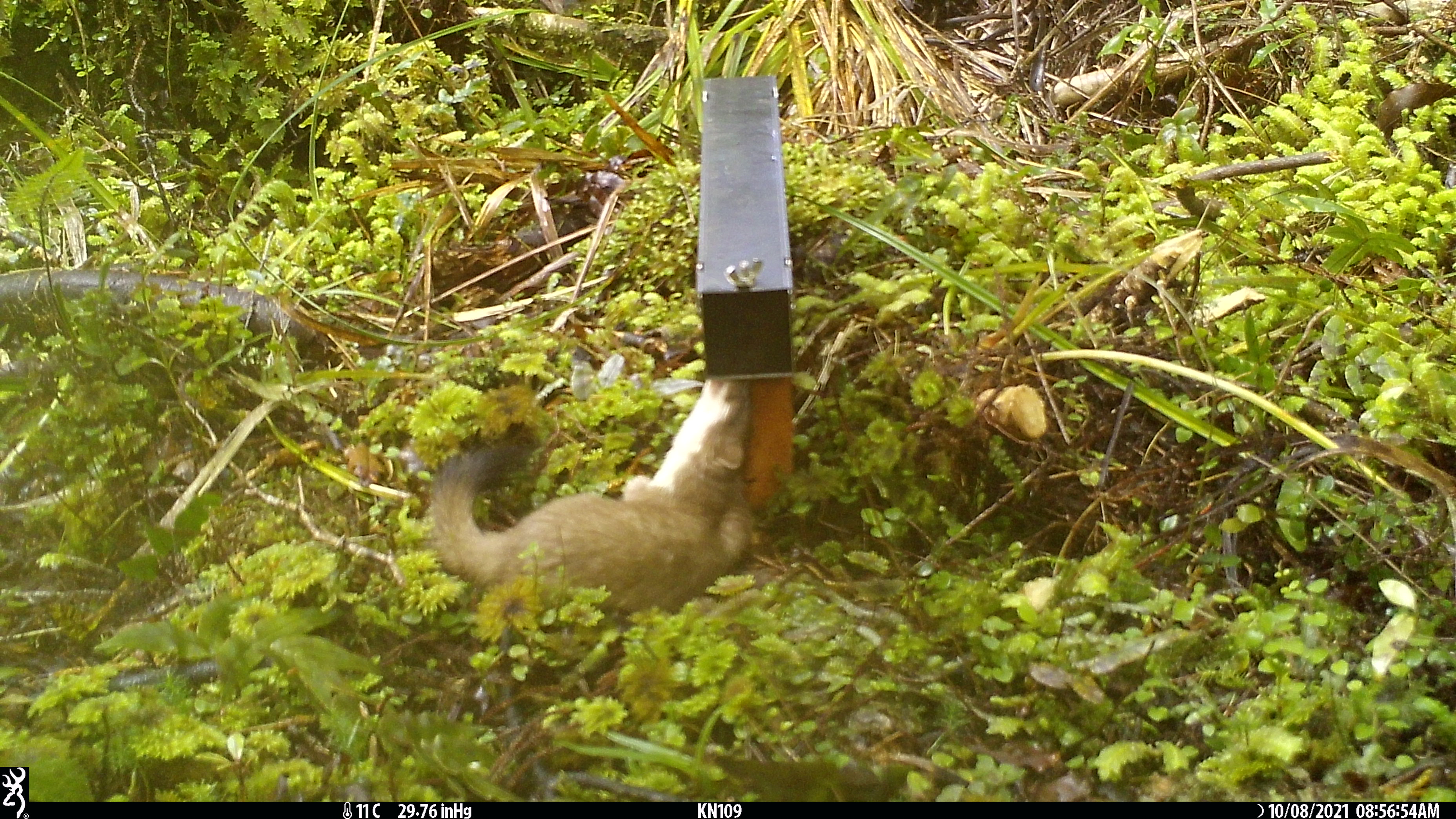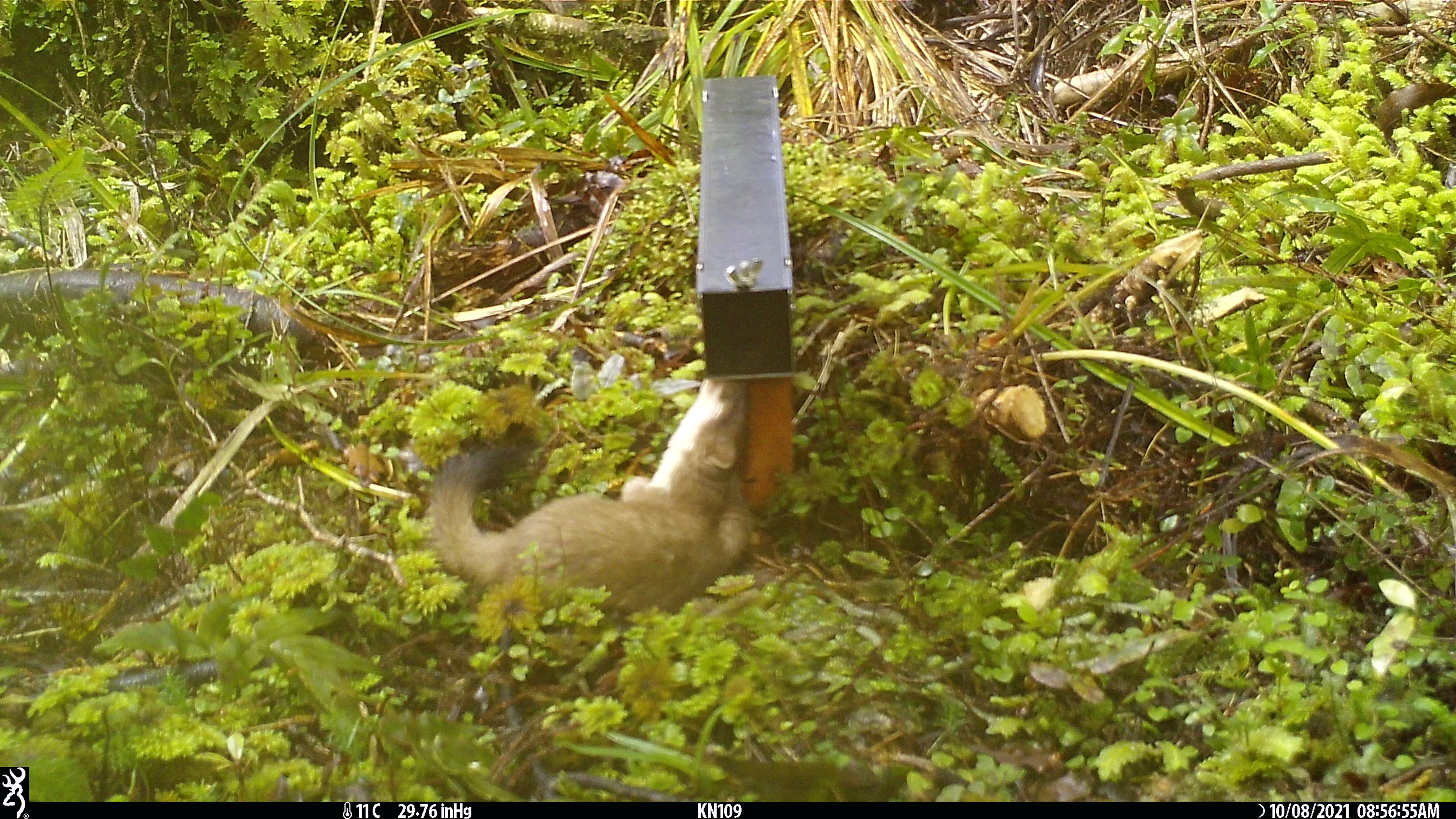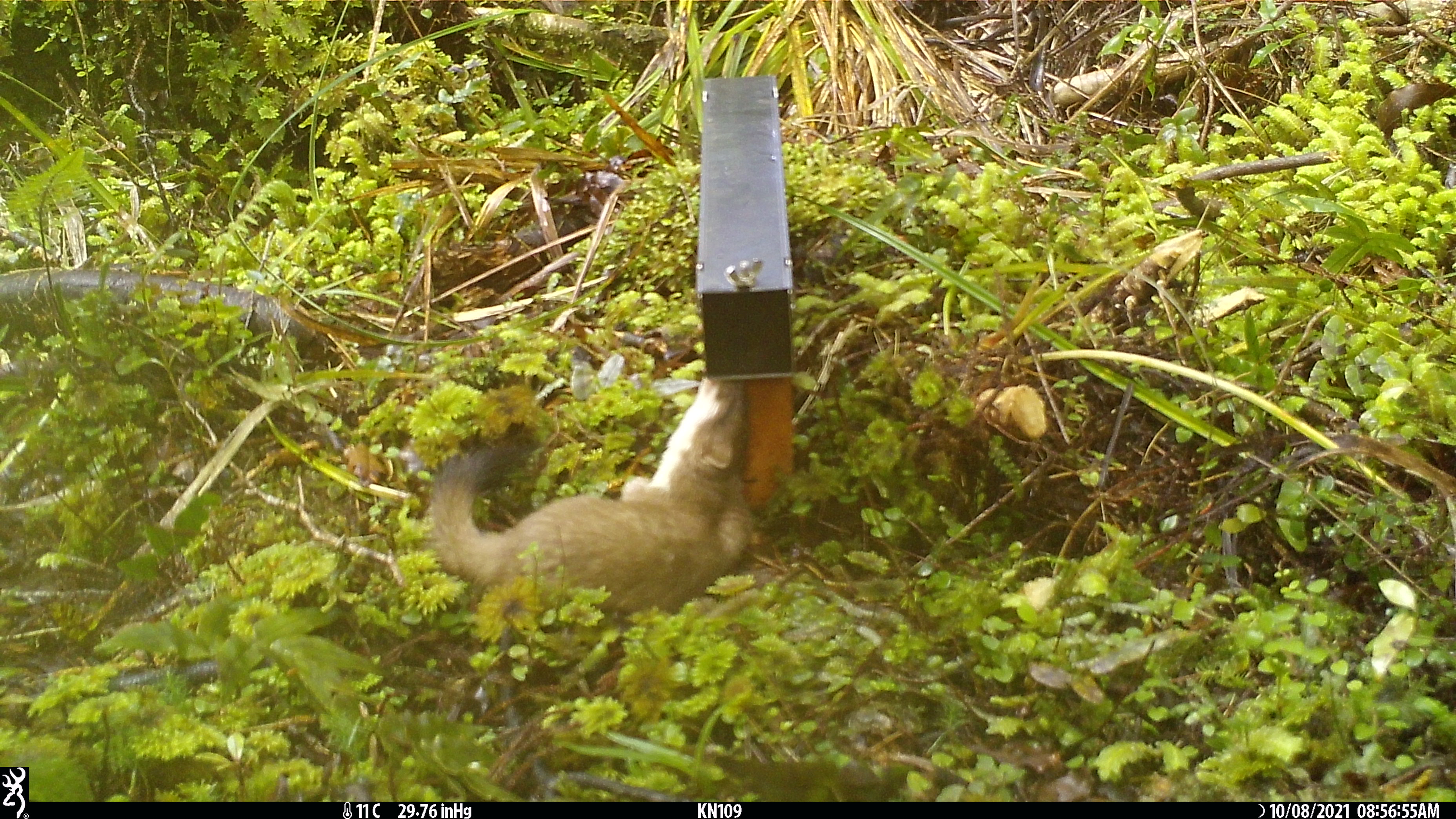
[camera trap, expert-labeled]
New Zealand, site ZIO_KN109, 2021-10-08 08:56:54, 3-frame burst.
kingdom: Animalia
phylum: Chordata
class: Mammalia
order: Carnivora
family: Mustelidae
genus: Mustela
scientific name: Mustela erminea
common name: stoat